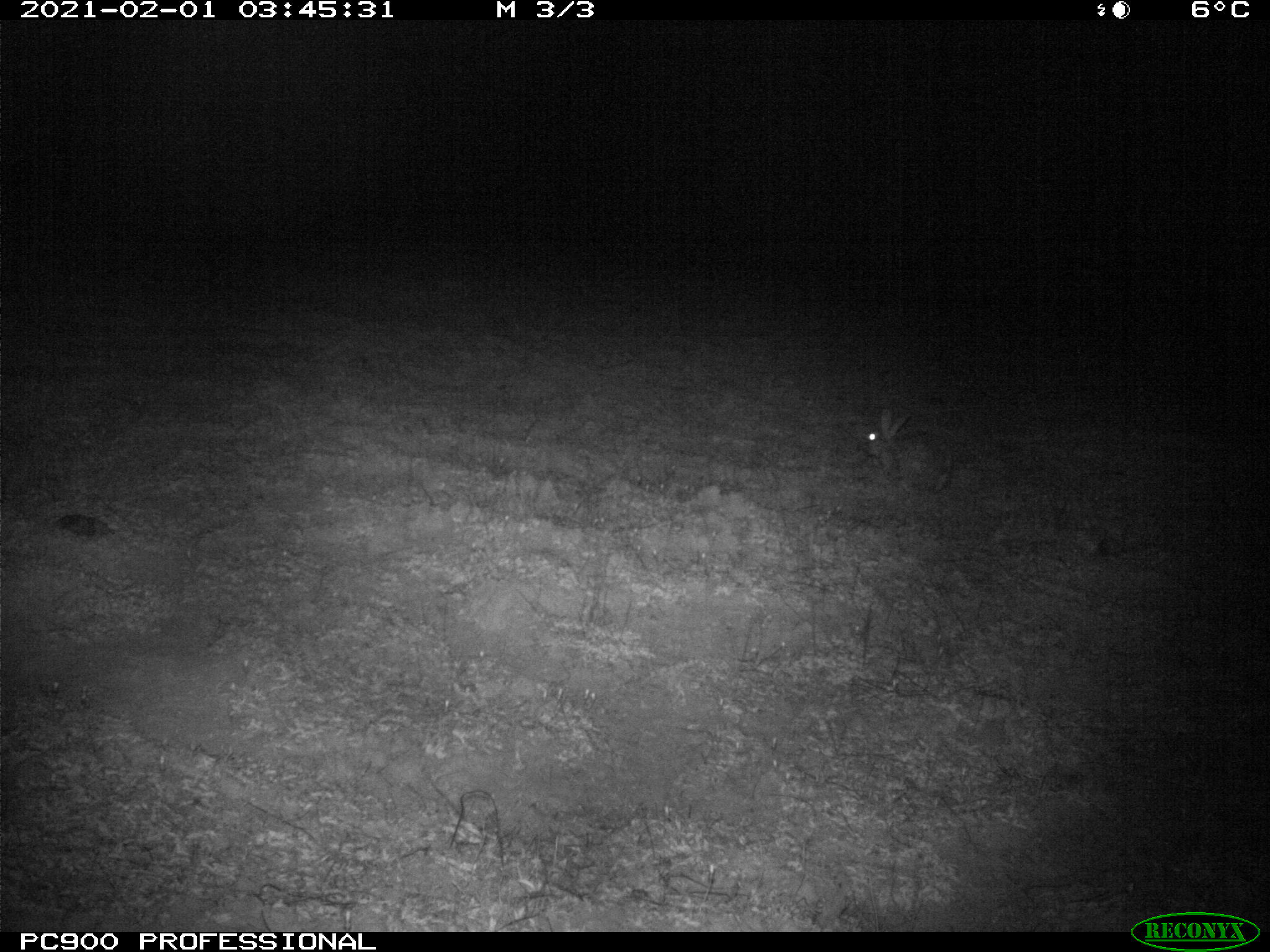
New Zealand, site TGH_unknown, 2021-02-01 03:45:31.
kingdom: Animalia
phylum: Chordata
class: Mammalia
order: Lagomorpha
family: Leporidae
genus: Oryctolagus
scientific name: Oryctolagus cuniculus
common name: european rabbit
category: rabbit